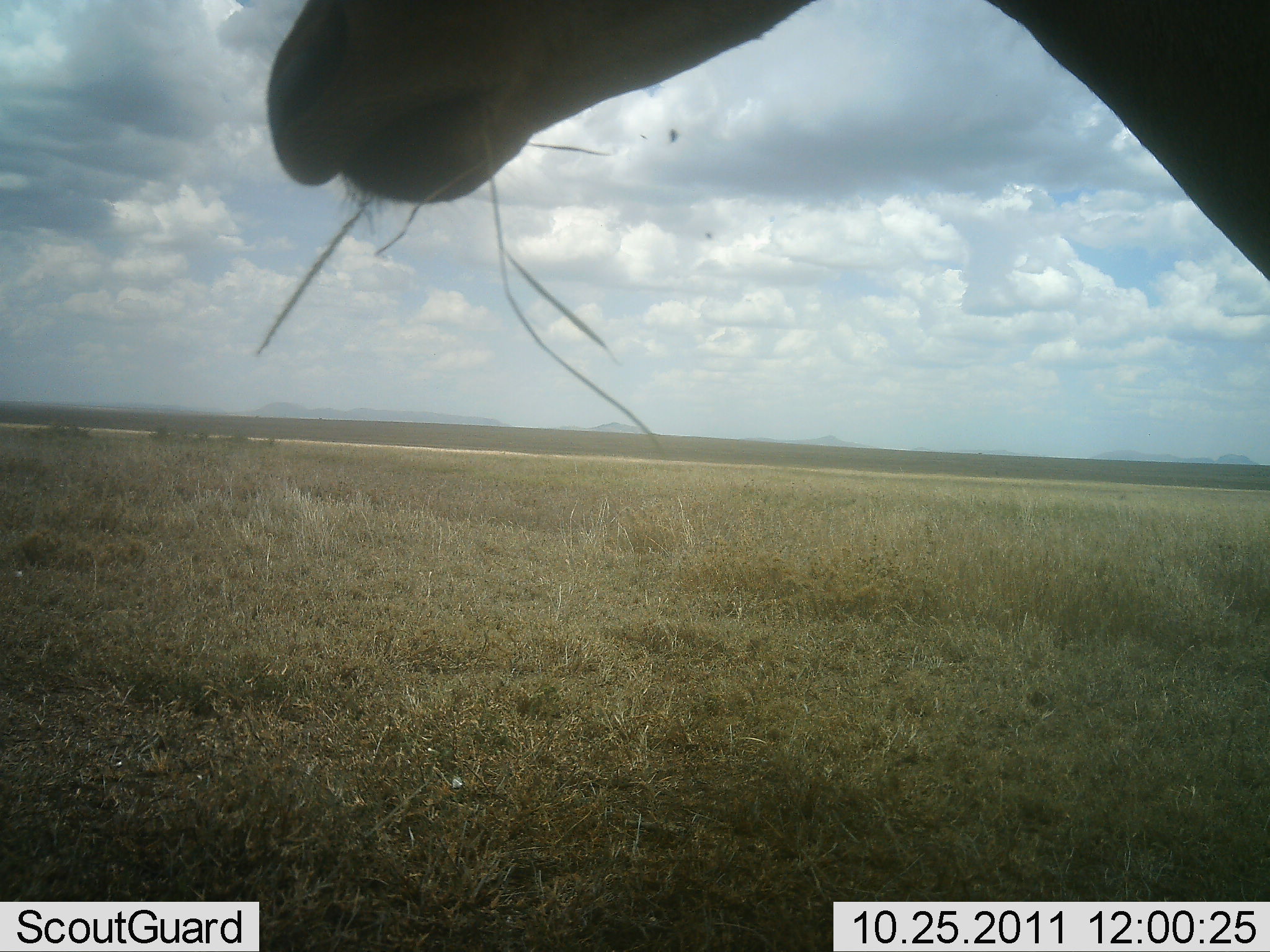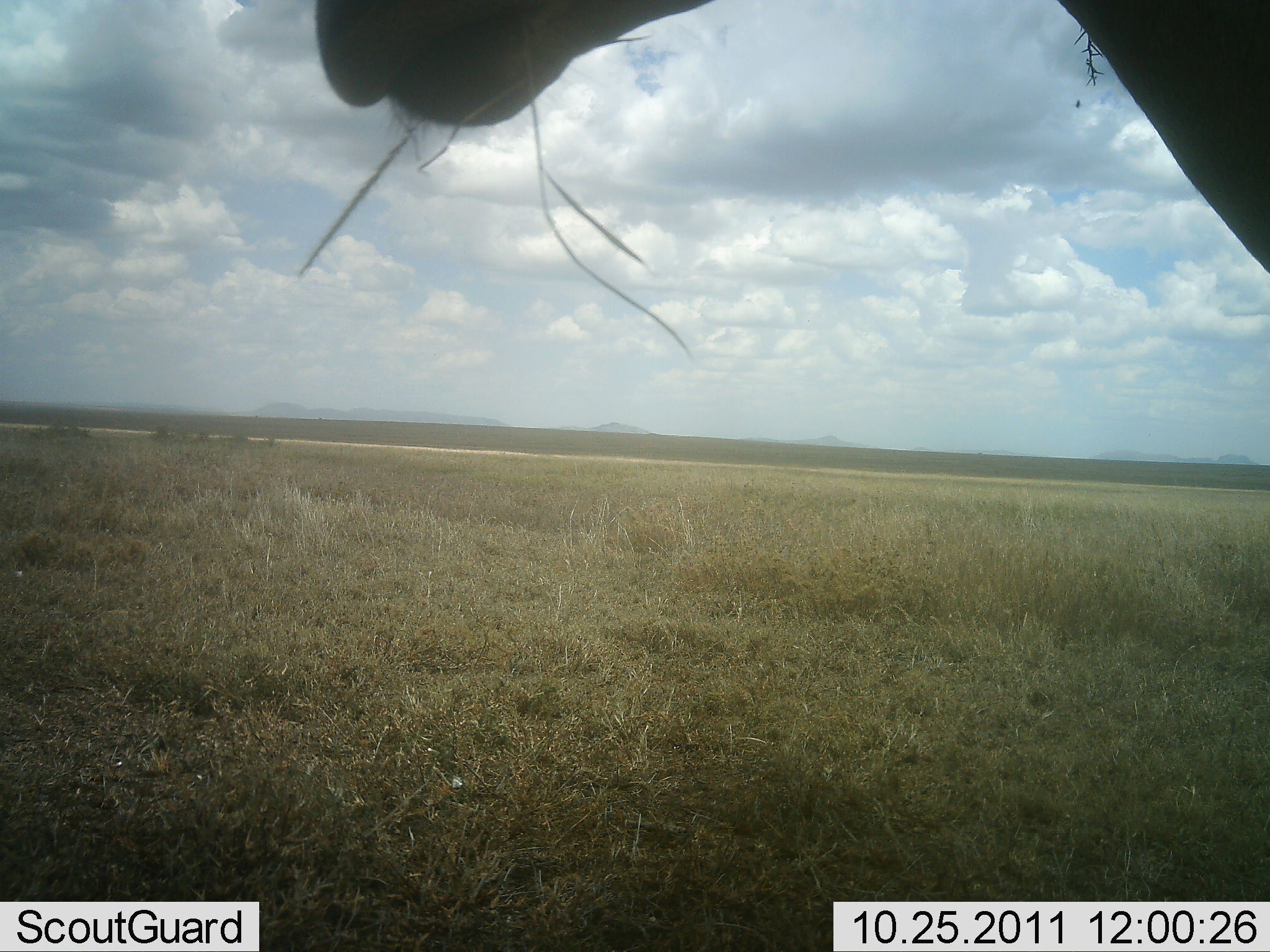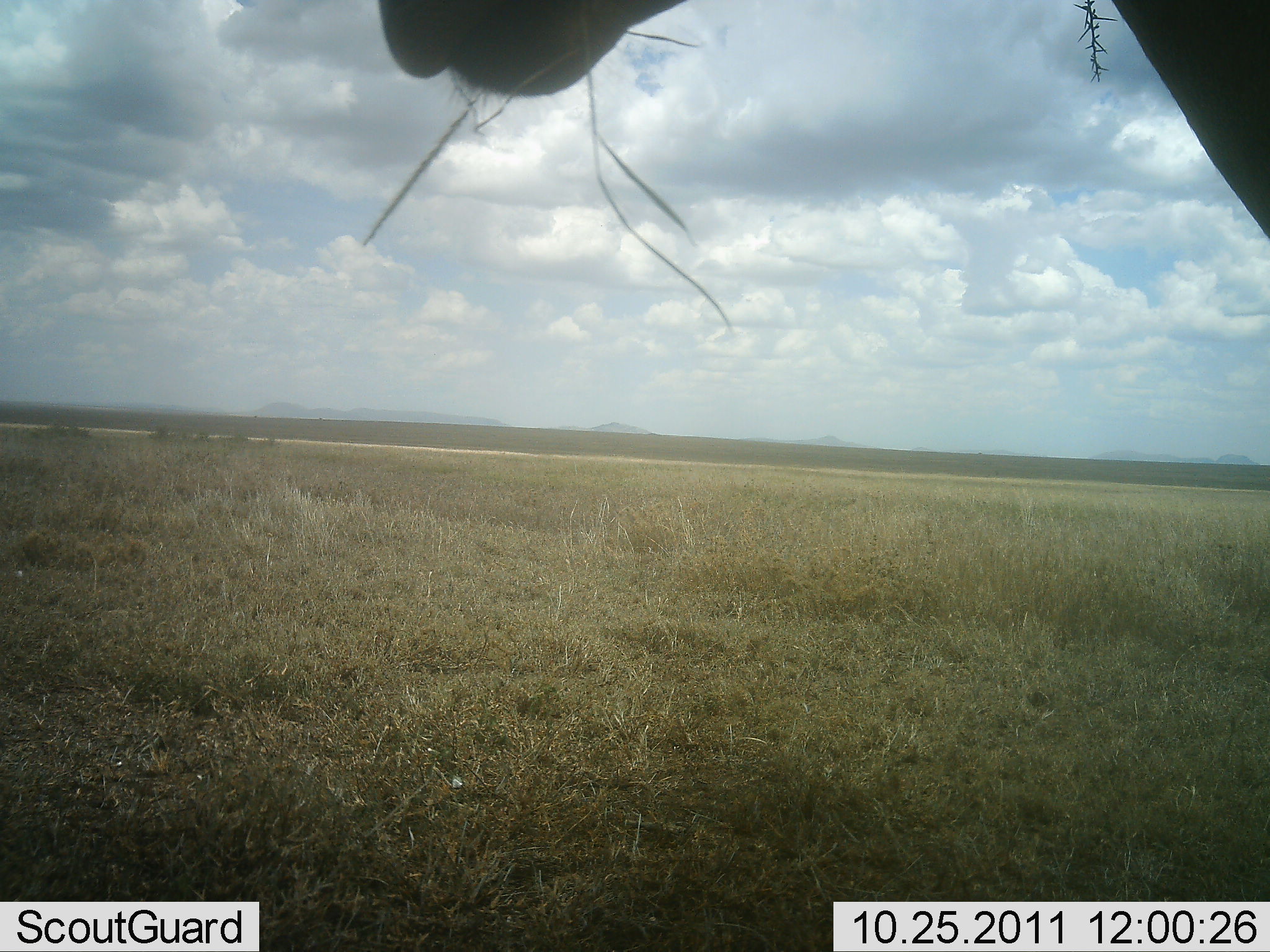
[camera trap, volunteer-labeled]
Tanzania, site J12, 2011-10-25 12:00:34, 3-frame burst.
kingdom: Animalia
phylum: Chordata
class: Mammalia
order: Artiodactyla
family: Giraffidae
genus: Giraffa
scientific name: Giraffa camelopardalis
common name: giraffe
Giraffe (Giraffa camelopardalis), count 1. Behavior (volunteer vote fractions): standing 17%, resting 0%, moving 0%, interacting 0%. Young present (vote fraction): 0%. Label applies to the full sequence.